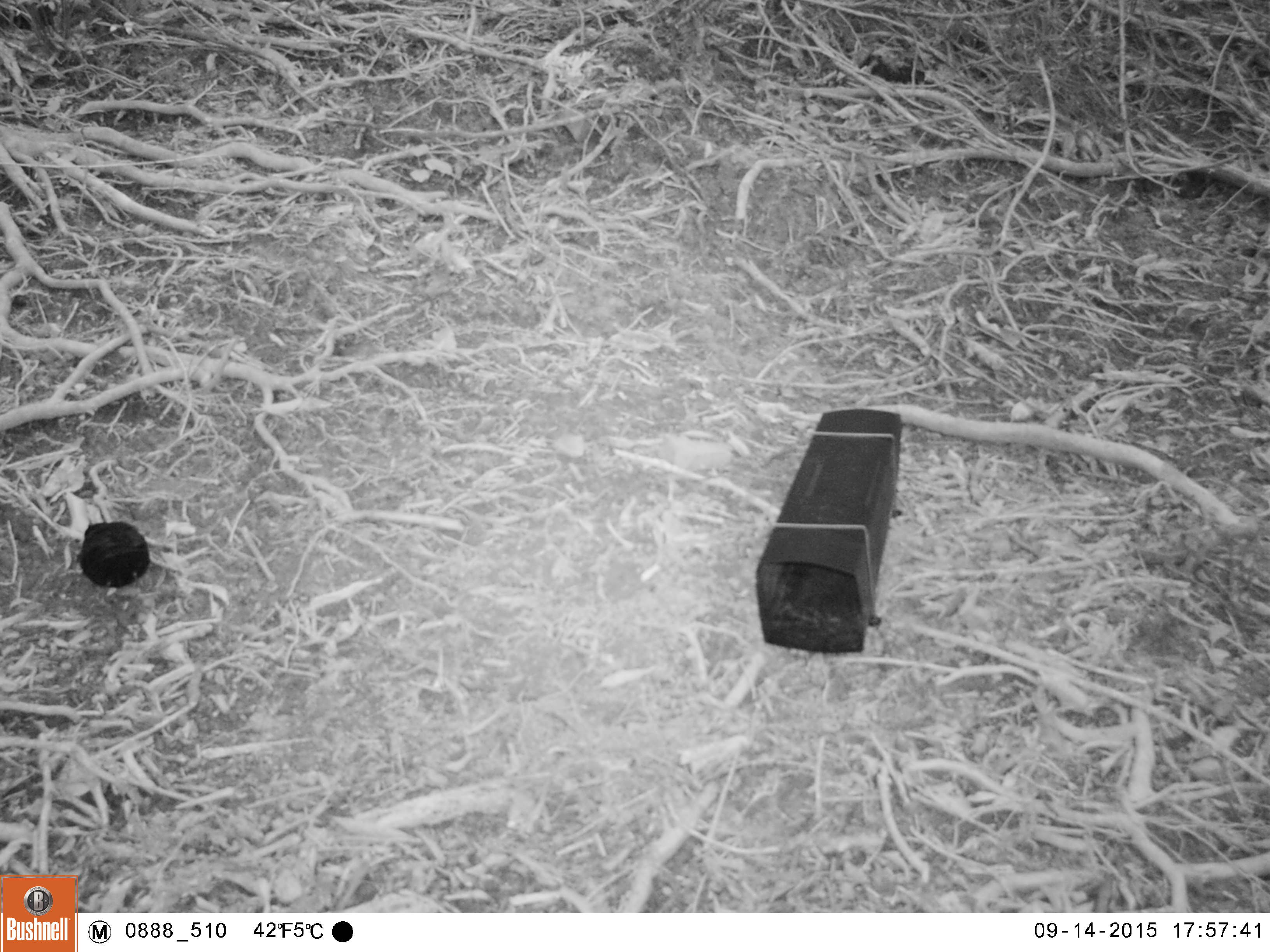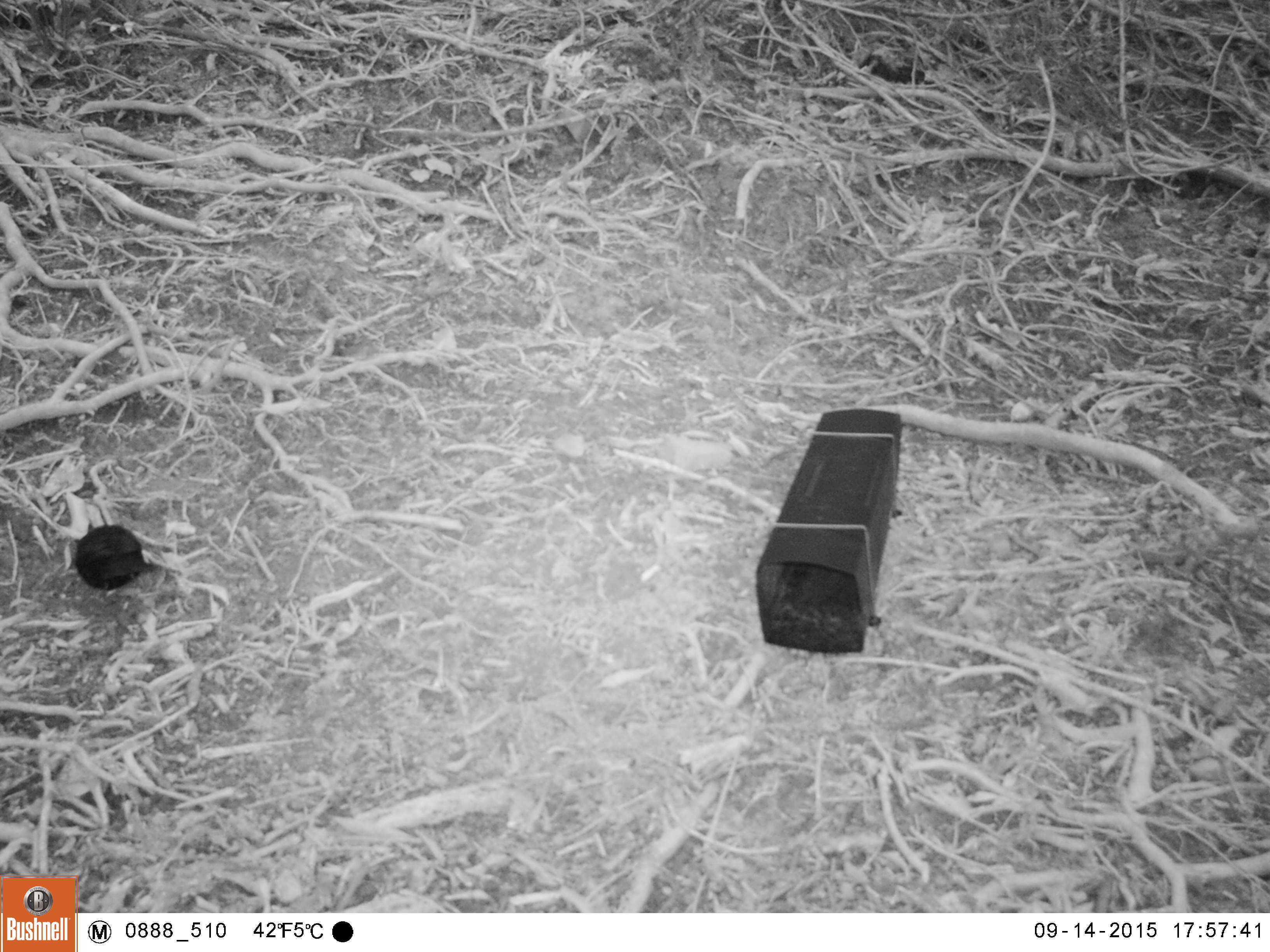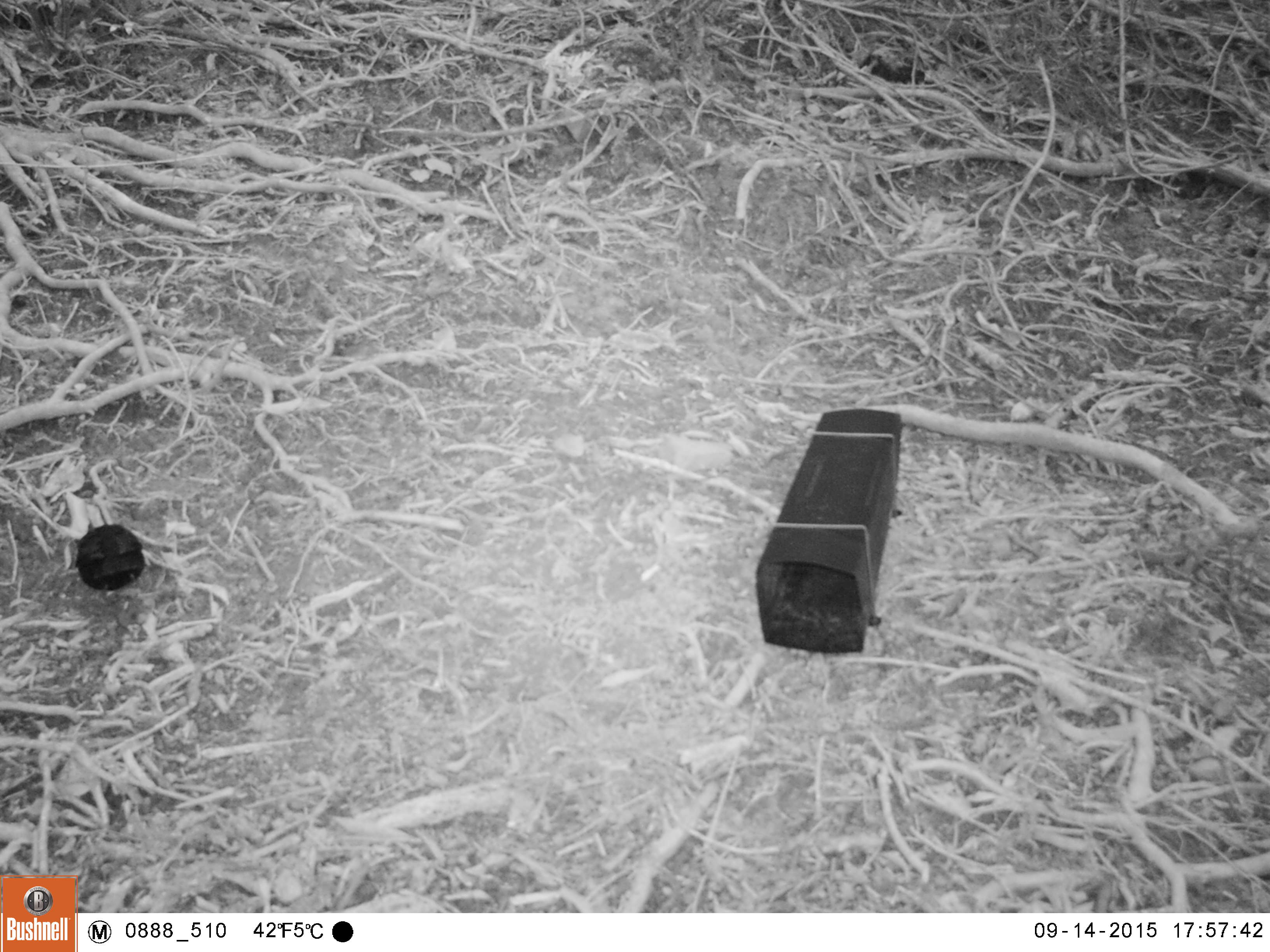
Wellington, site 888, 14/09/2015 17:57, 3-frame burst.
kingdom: Animalia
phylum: Chordata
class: Aves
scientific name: Aves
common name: bird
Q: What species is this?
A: Bird (Aves).